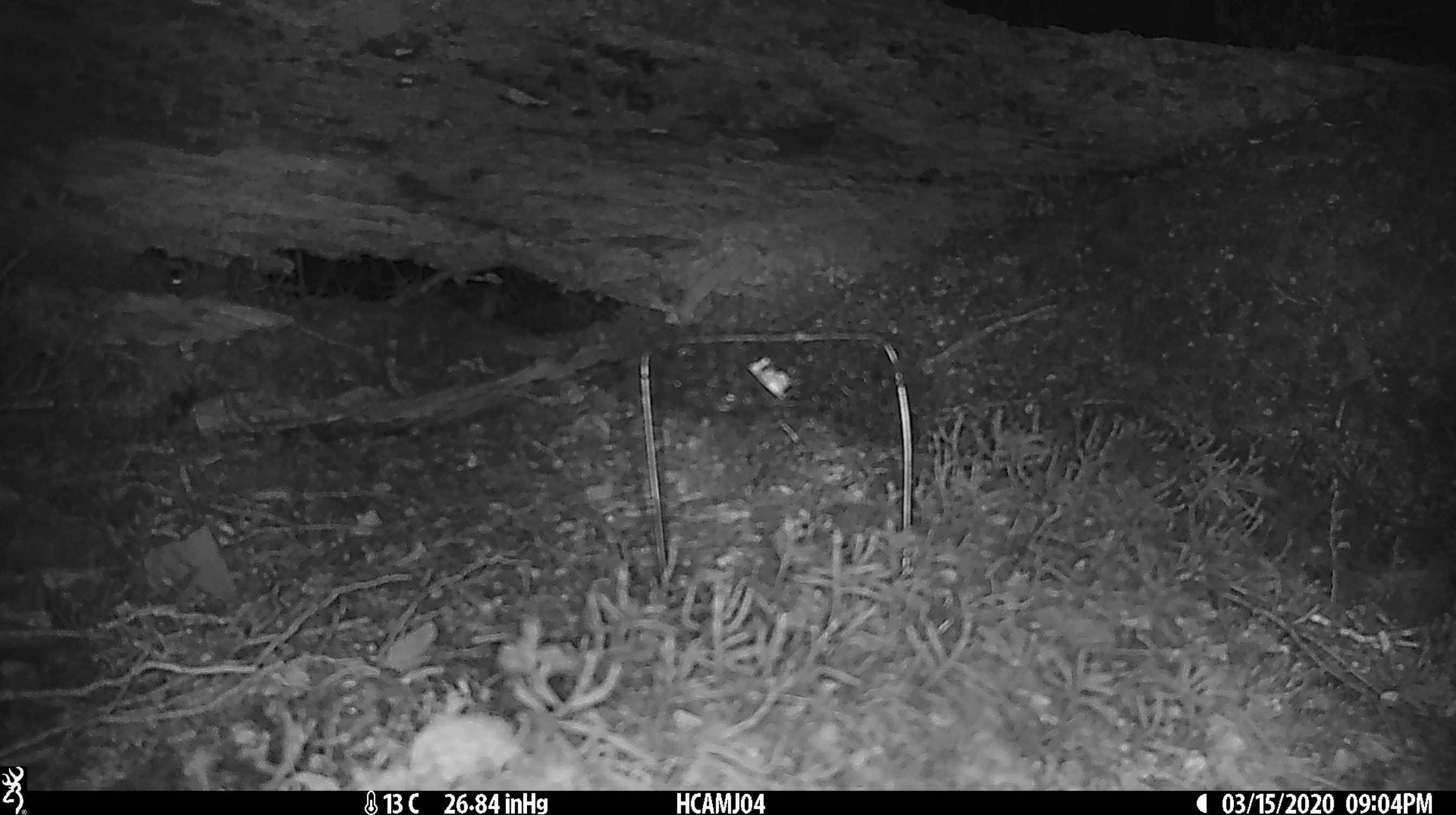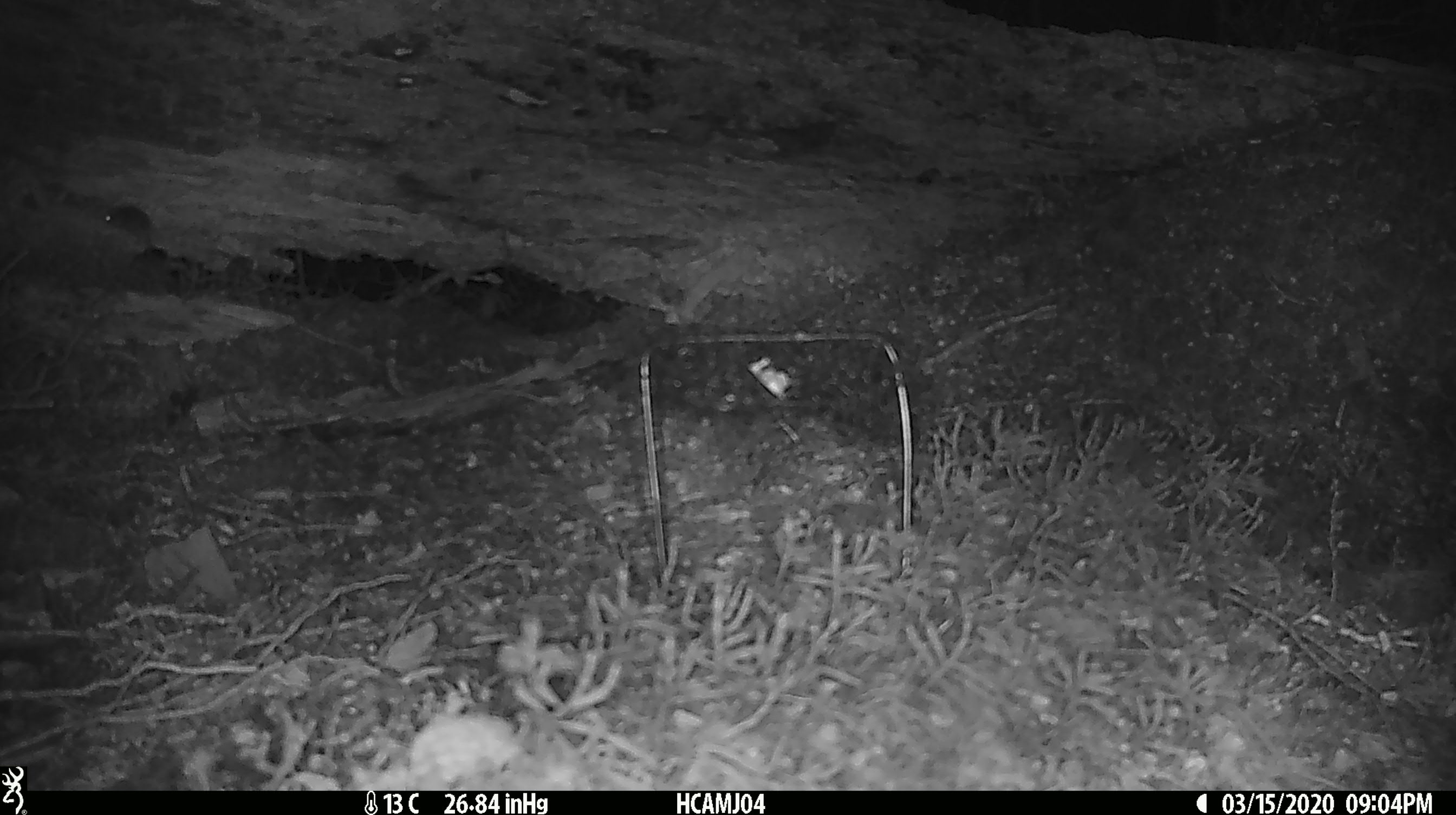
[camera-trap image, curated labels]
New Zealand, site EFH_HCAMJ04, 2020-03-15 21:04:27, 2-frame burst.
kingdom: Animalia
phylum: Chordata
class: Mammalia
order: Rodentia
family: Muridae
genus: Mus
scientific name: Mus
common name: mouse